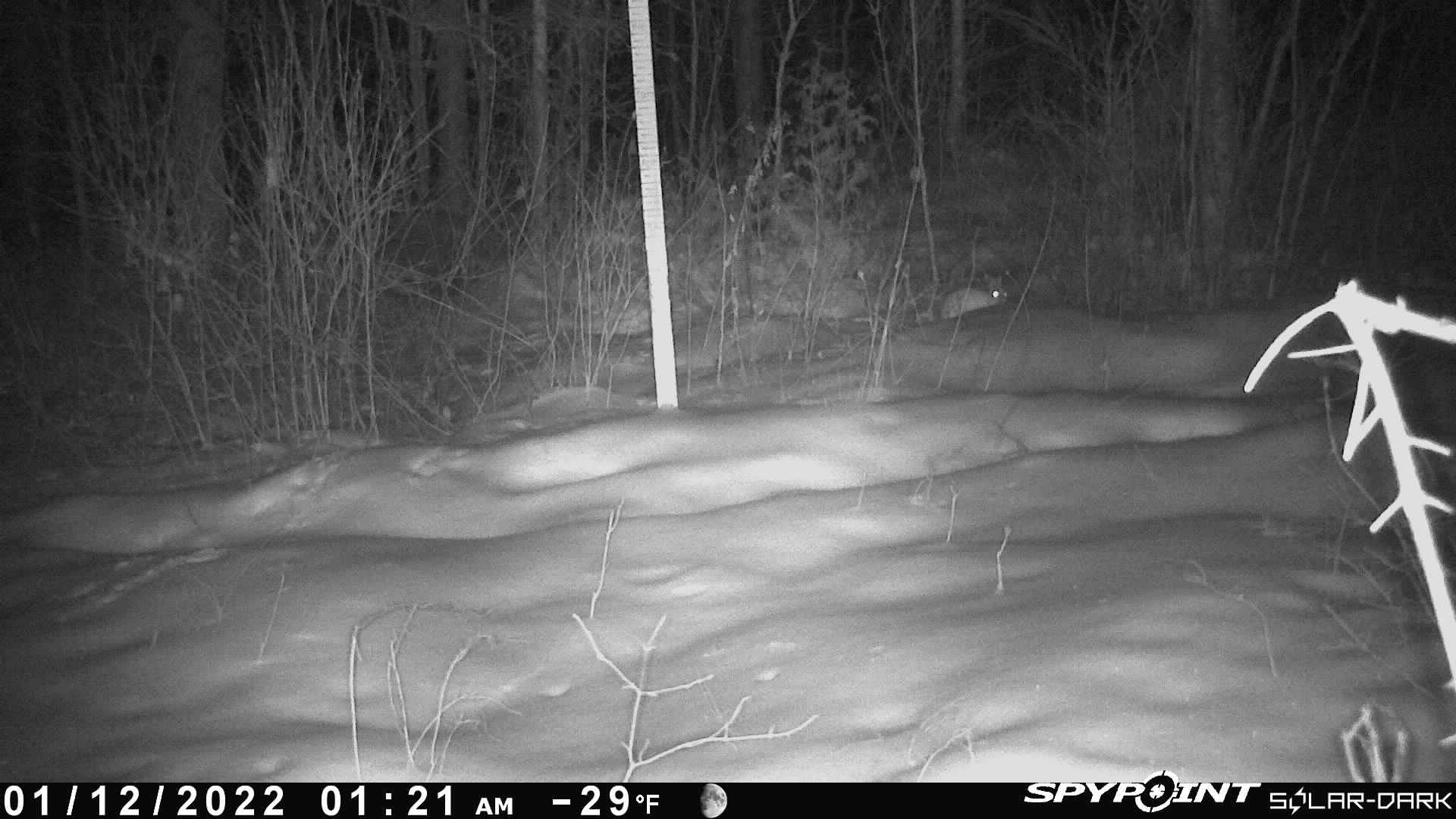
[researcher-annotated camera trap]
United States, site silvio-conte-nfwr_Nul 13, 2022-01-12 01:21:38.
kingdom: Animalia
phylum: Chordata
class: Mammalia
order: Lagomorpha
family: Leporidae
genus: Lepus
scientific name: Lepus americanus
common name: snowshoe hare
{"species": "snowshoe hare (Lepus americanus)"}